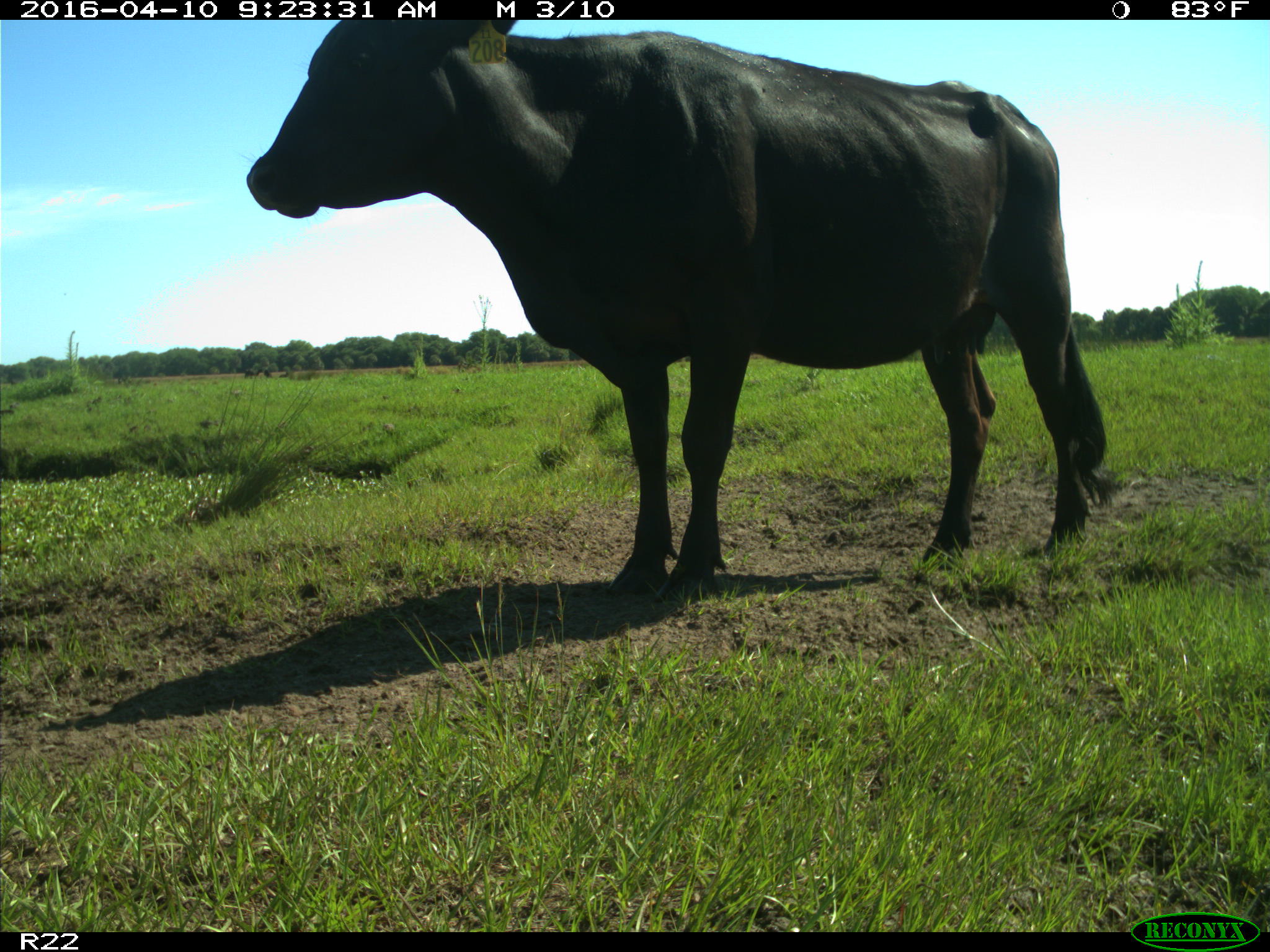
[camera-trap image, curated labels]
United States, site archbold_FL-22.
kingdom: Animalia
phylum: Chordata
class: Mammalia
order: Artiodactyla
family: Bovidae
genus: Bos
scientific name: Bos taurus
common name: domestic cow